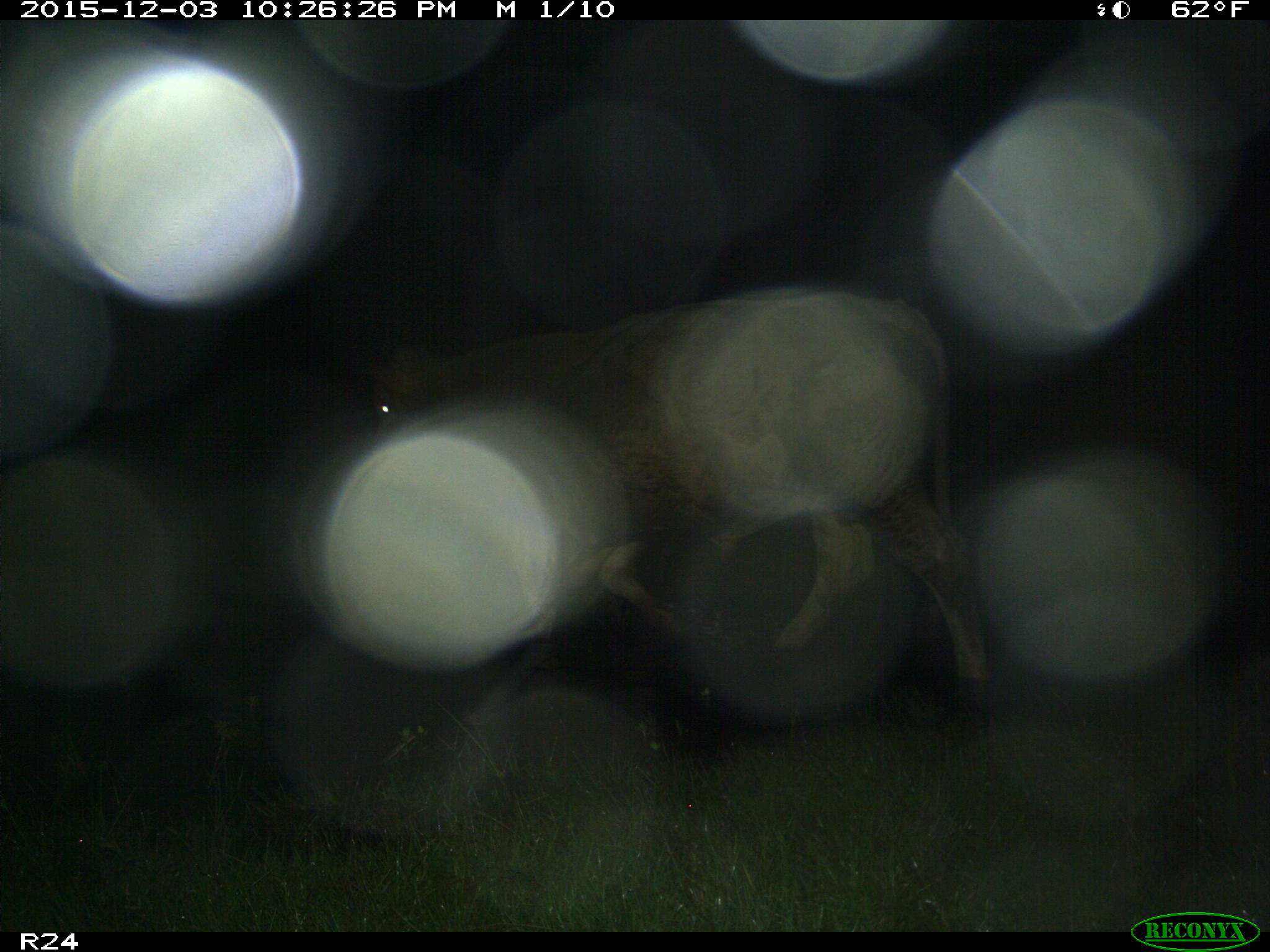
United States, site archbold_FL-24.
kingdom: Animalia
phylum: Chordata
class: Mammalia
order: Artiodactyla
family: Bovidae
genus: Bos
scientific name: Bos taurus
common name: domestic cow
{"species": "Bos taurus (domestic cow)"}